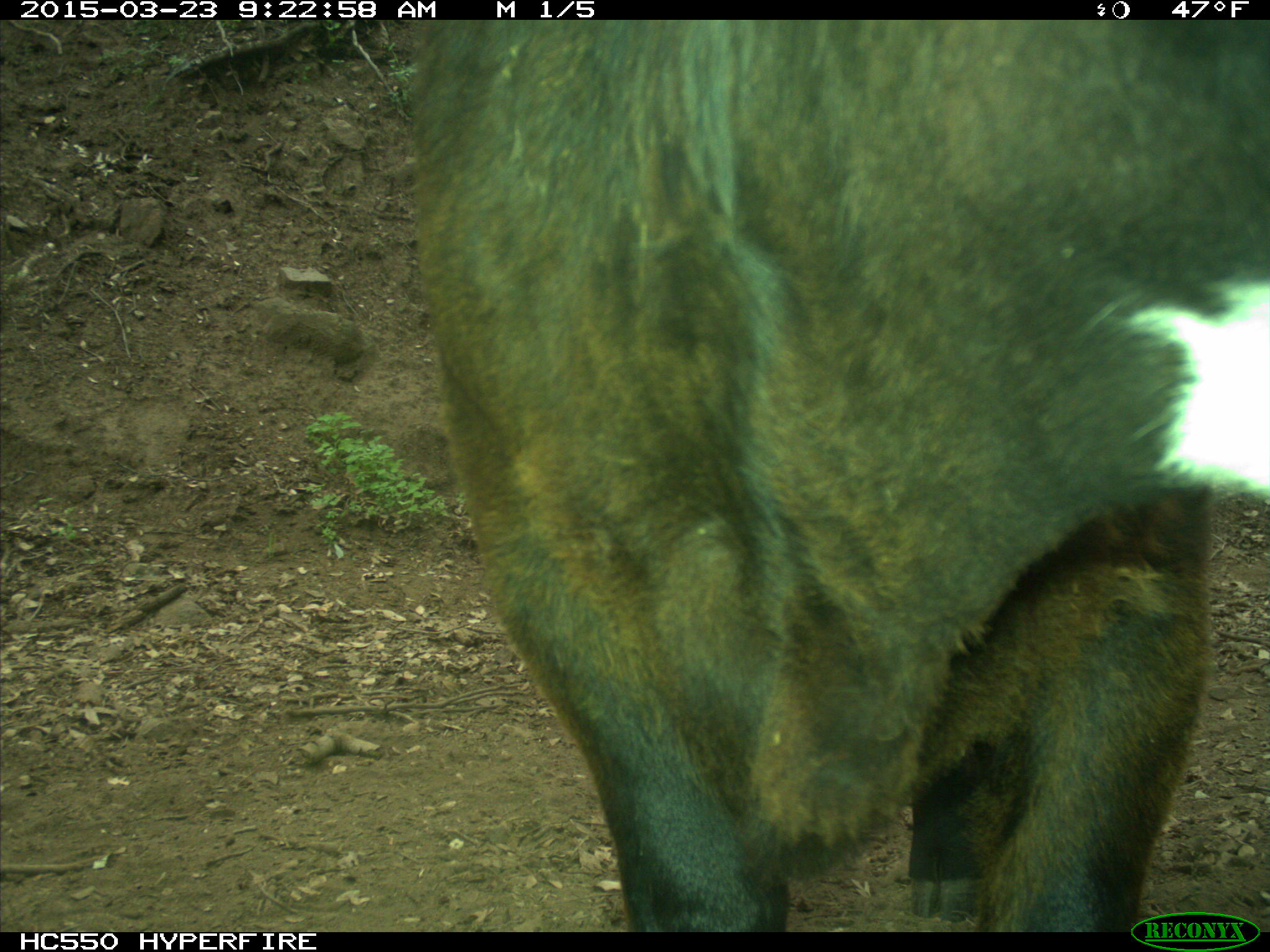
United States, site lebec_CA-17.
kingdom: Animalia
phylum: Chordata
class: Mammalia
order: Artiodactyla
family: Bovidae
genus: Bos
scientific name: Bos taurus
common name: domestic cow